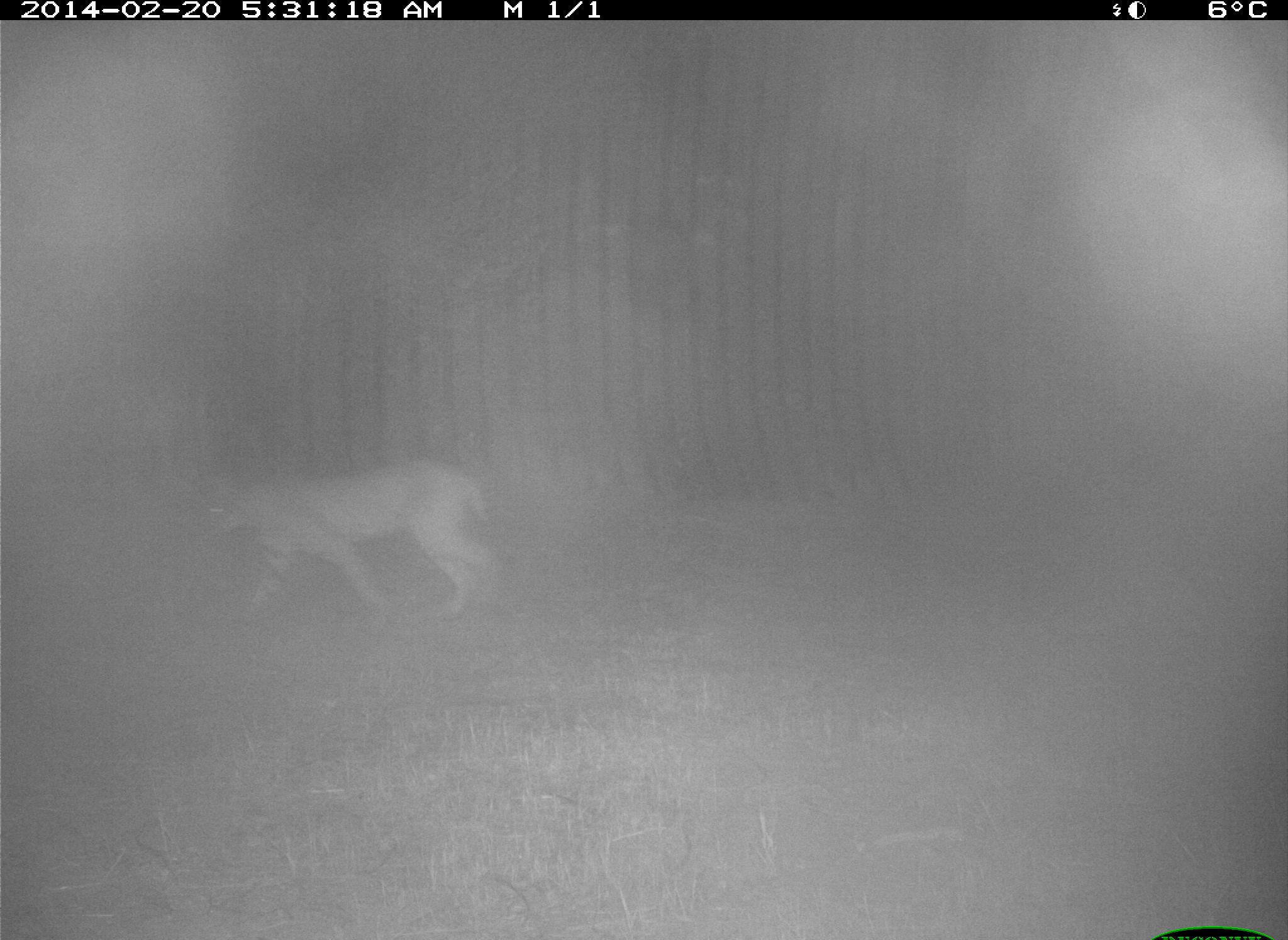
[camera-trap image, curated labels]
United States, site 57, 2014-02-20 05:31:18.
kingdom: Animalia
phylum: Chordata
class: Mammalia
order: Carnivora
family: Felidae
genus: Lynx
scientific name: Lynx rufus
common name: bobcat